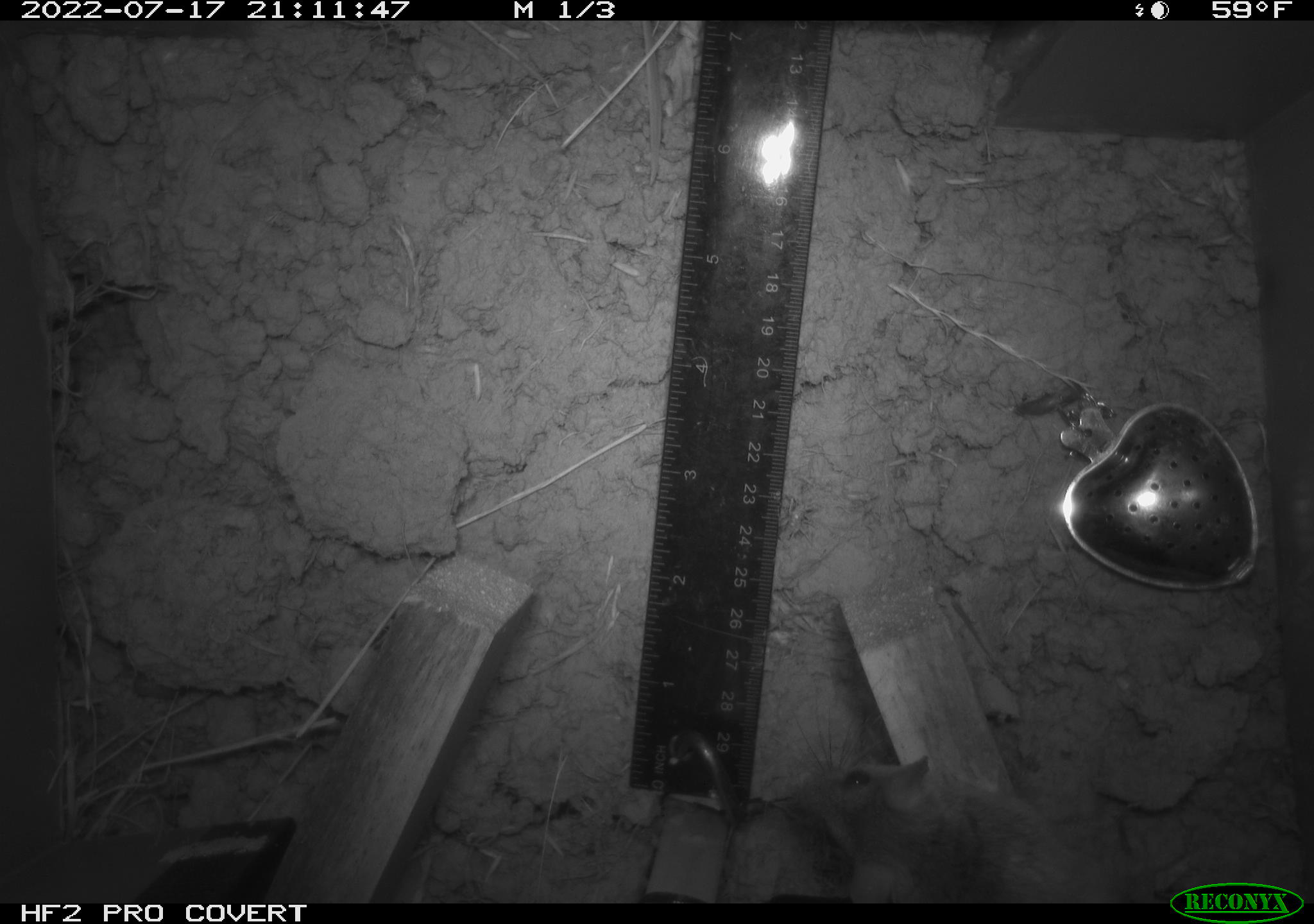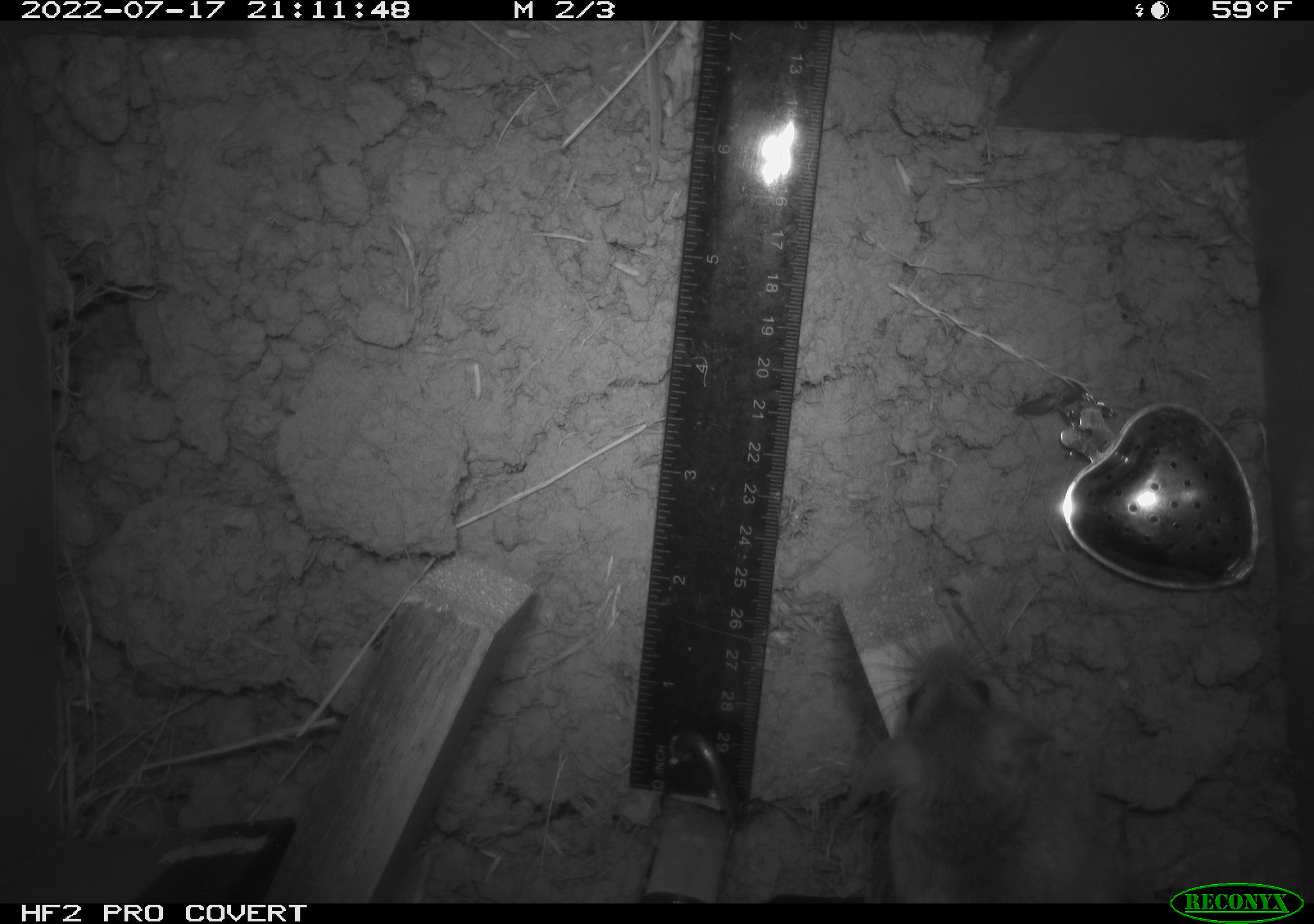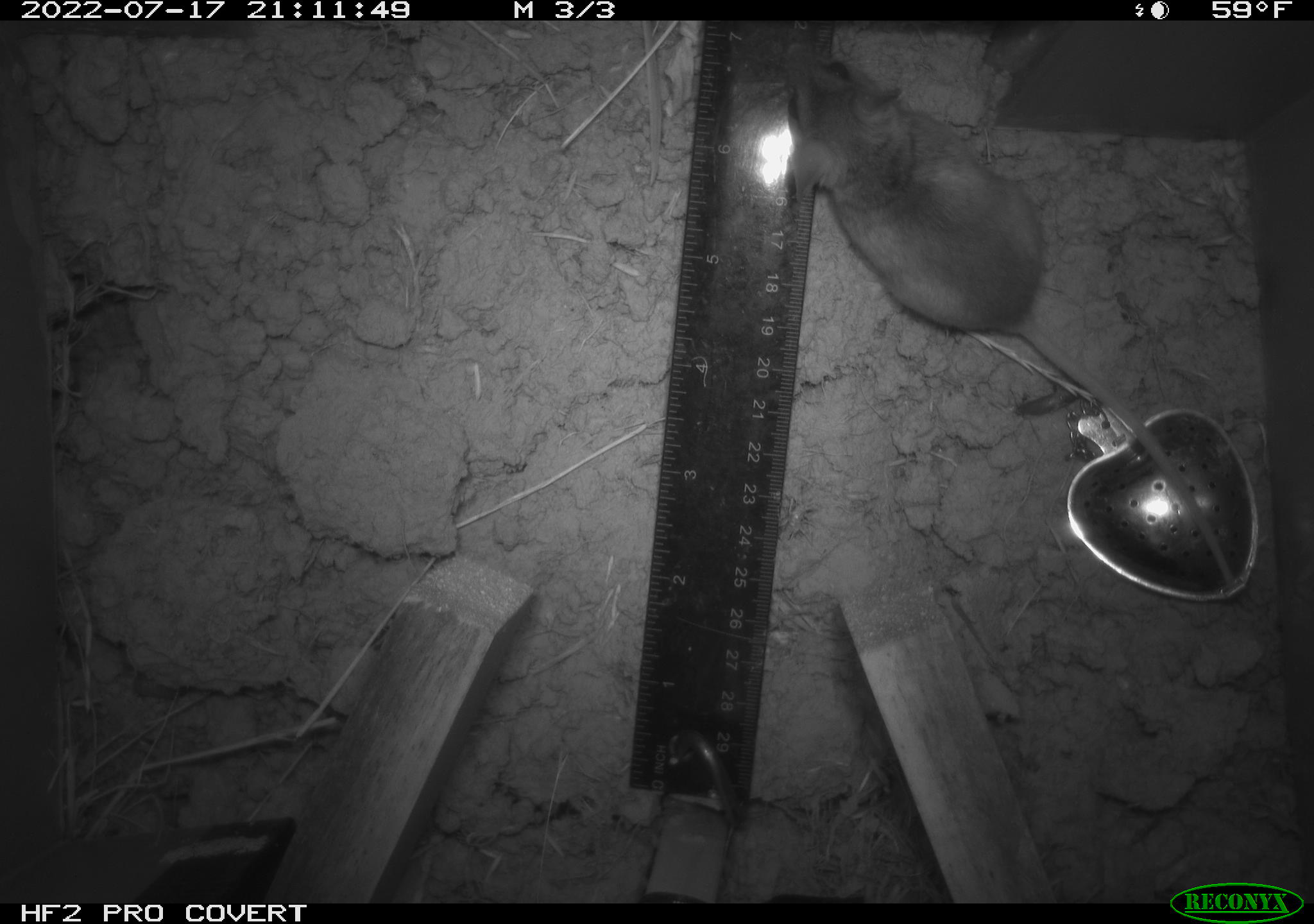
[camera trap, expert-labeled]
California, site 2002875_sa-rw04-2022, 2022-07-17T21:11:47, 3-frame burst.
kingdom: Animalia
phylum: Chordata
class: Mammalia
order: Rodentia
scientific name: Rodentia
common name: mouse species